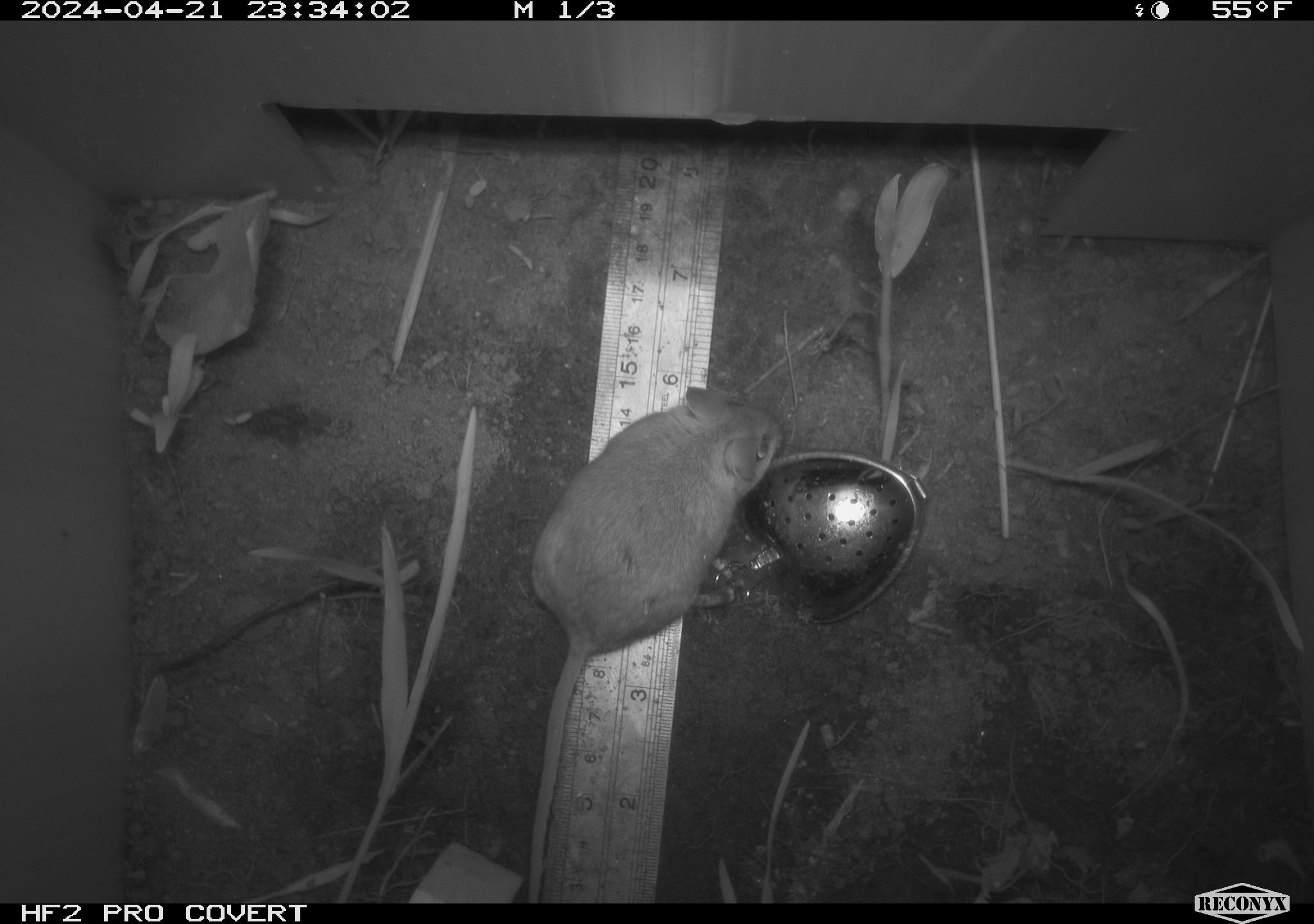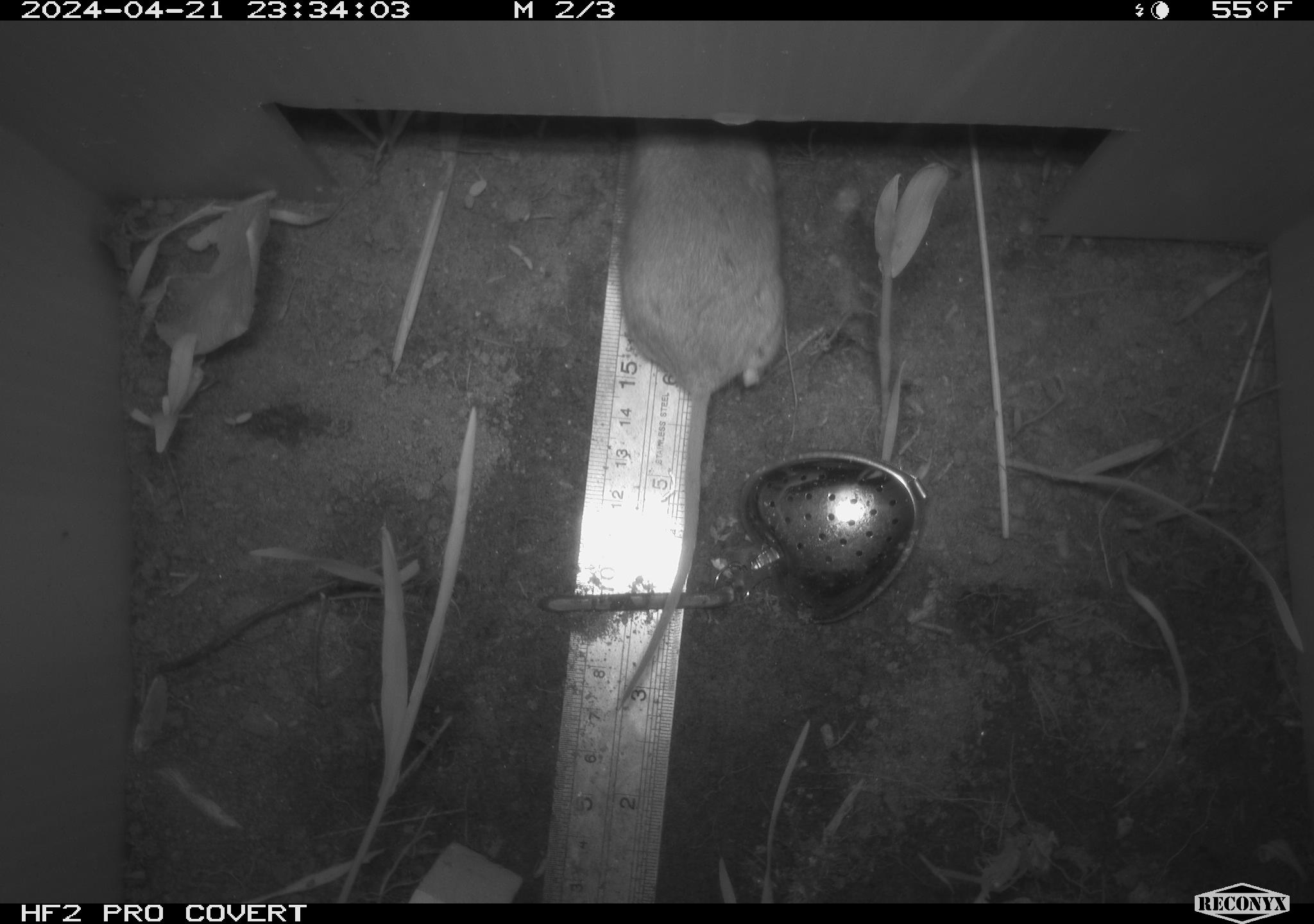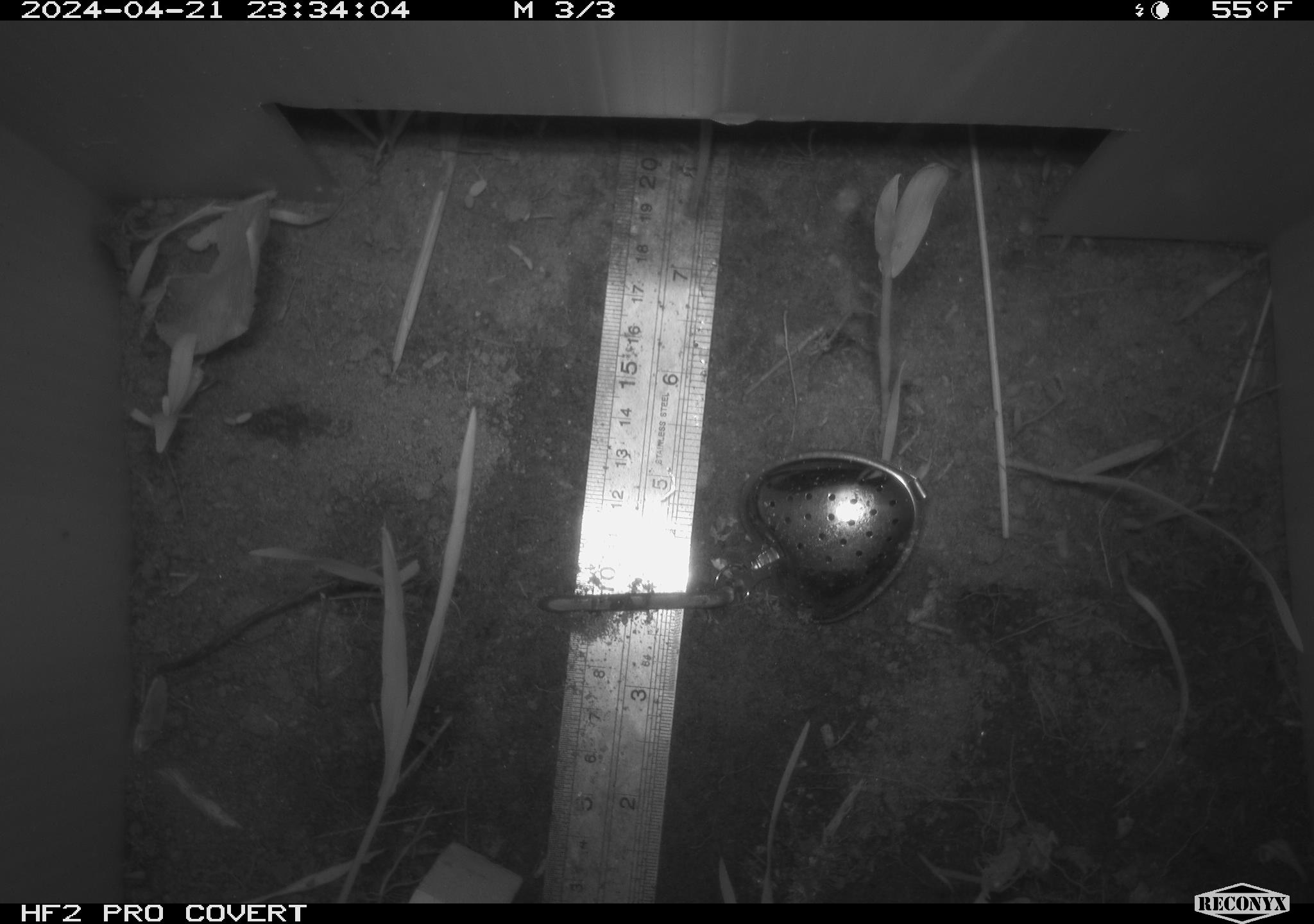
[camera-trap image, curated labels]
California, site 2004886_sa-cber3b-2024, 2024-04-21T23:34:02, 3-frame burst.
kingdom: Animalia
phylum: Chordata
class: Mammalia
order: Rodentia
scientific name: Rodentia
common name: mouse species